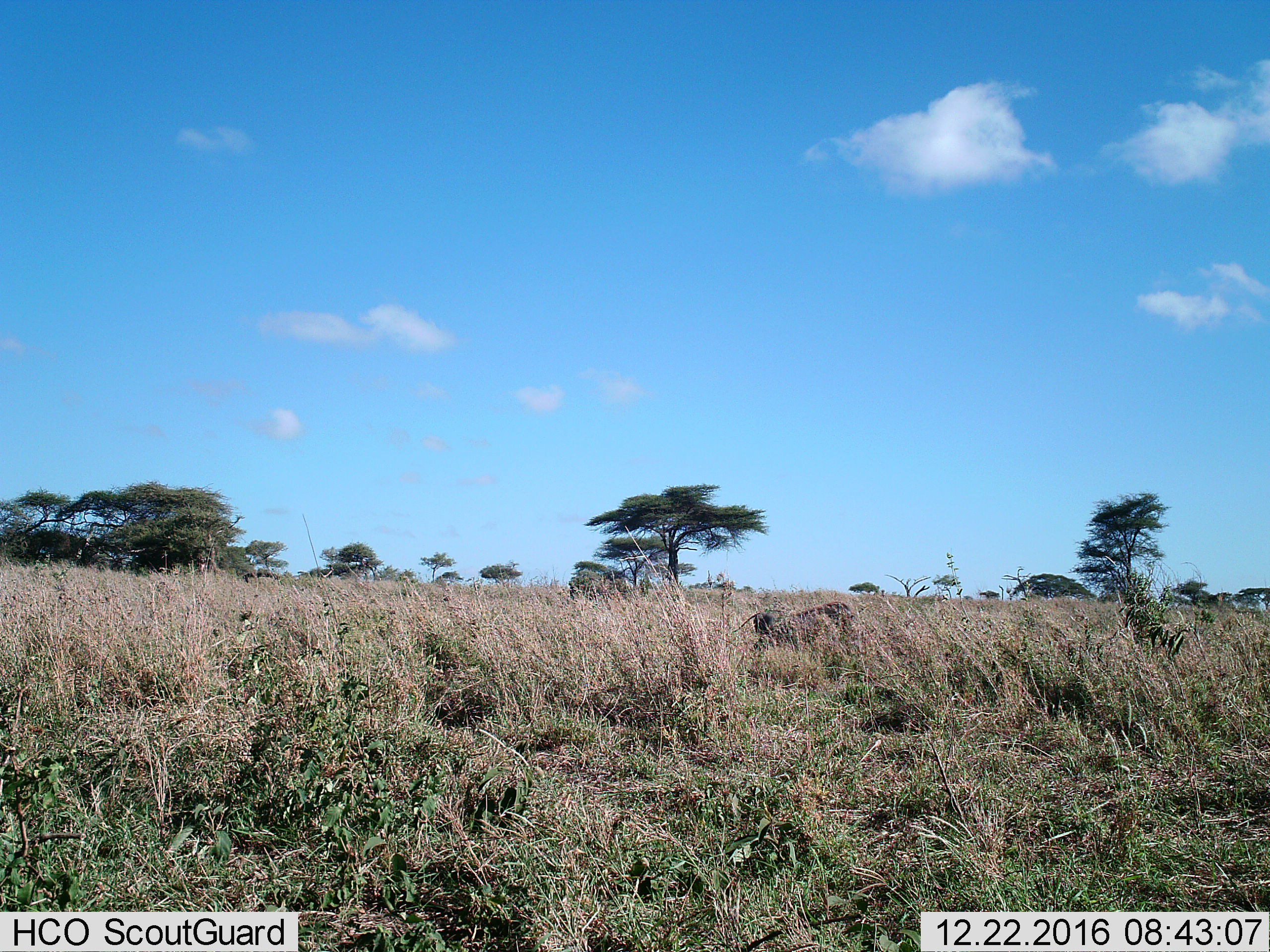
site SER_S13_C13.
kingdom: Animalia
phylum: Chordata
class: Mammalia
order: Artiodactyla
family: Suidae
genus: Phacochoerus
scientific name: Phacochoerus africanus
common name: warthog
Warthog (Phacochoerus africanus), count 1. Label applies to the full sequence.